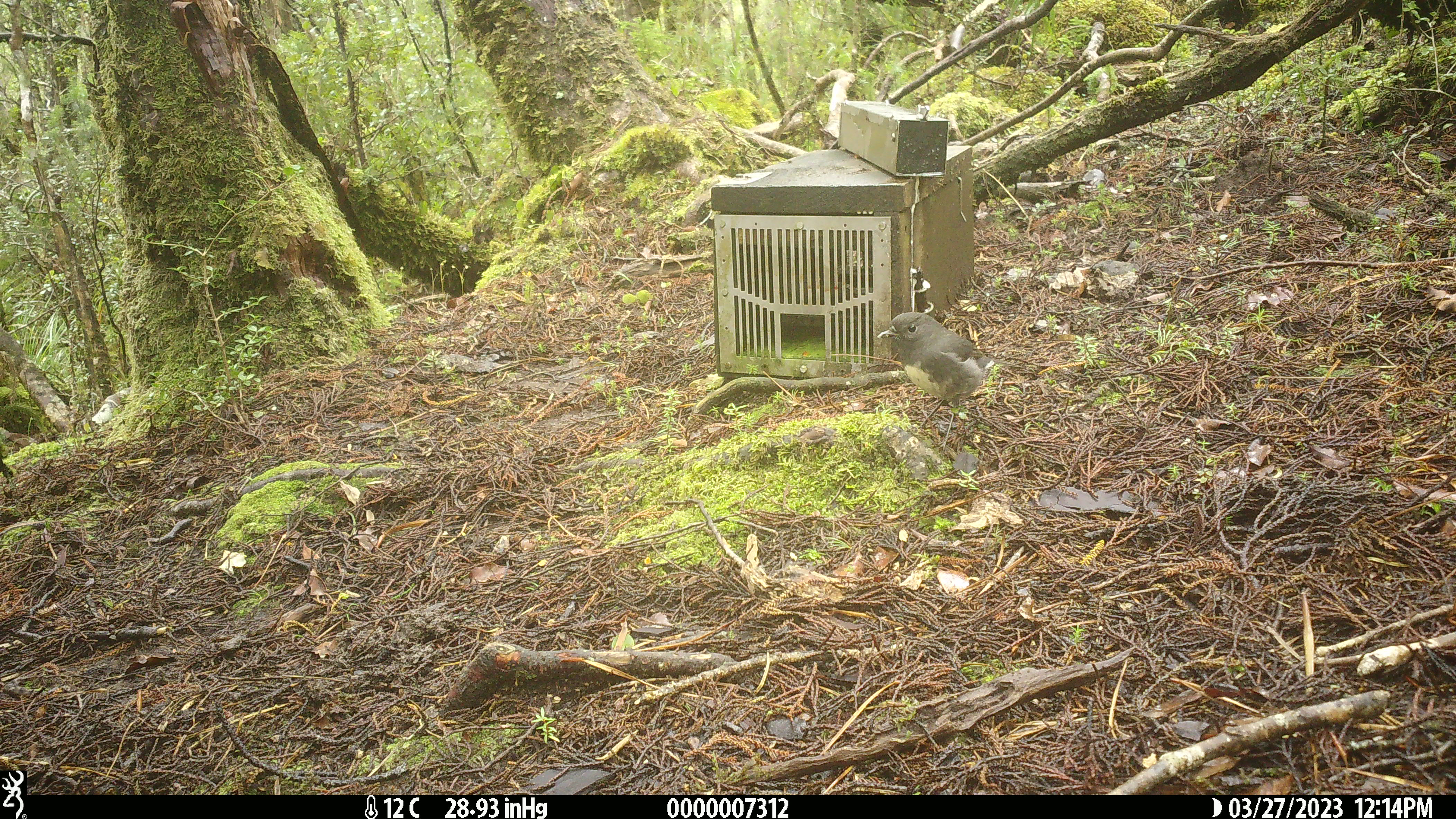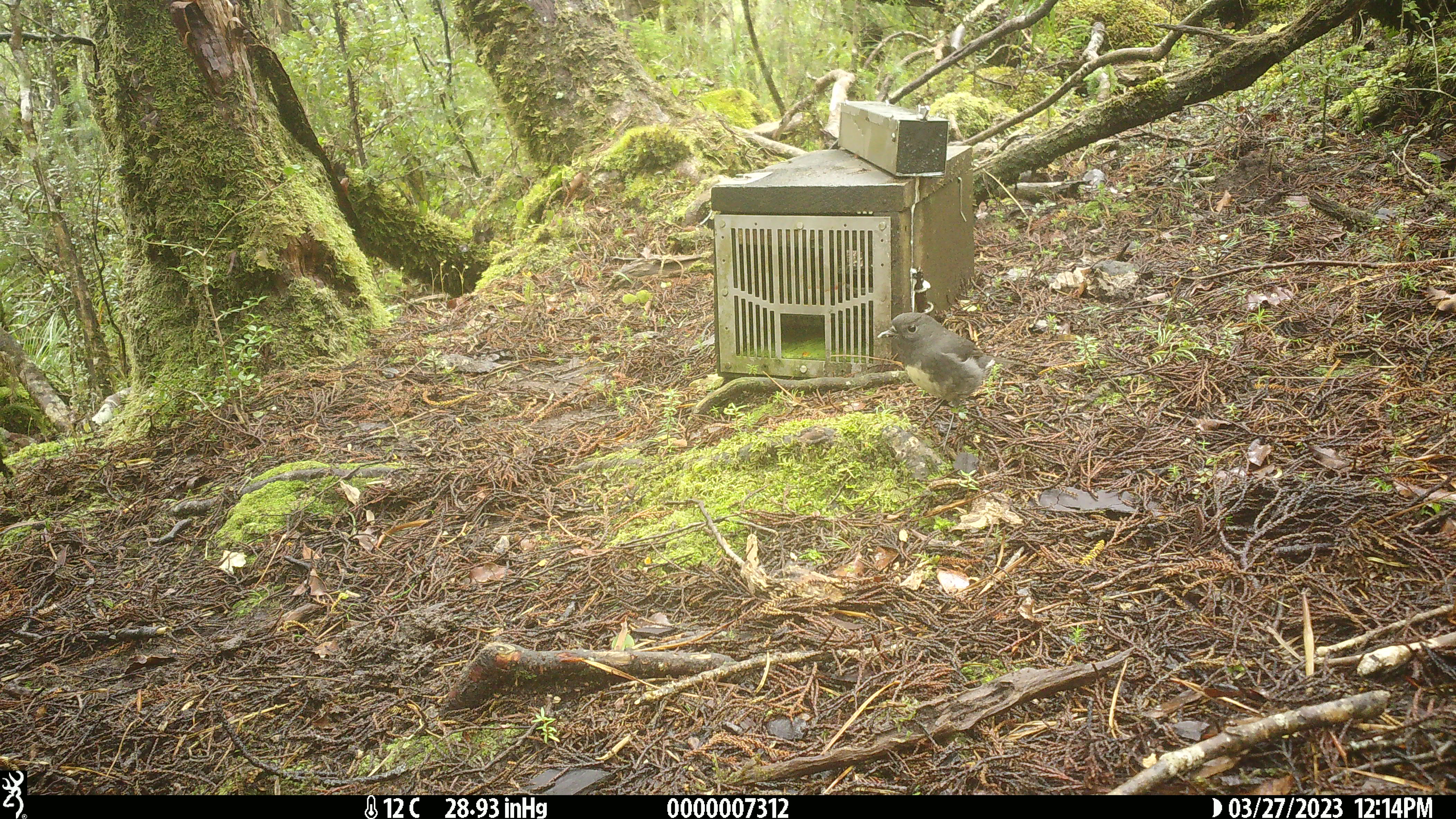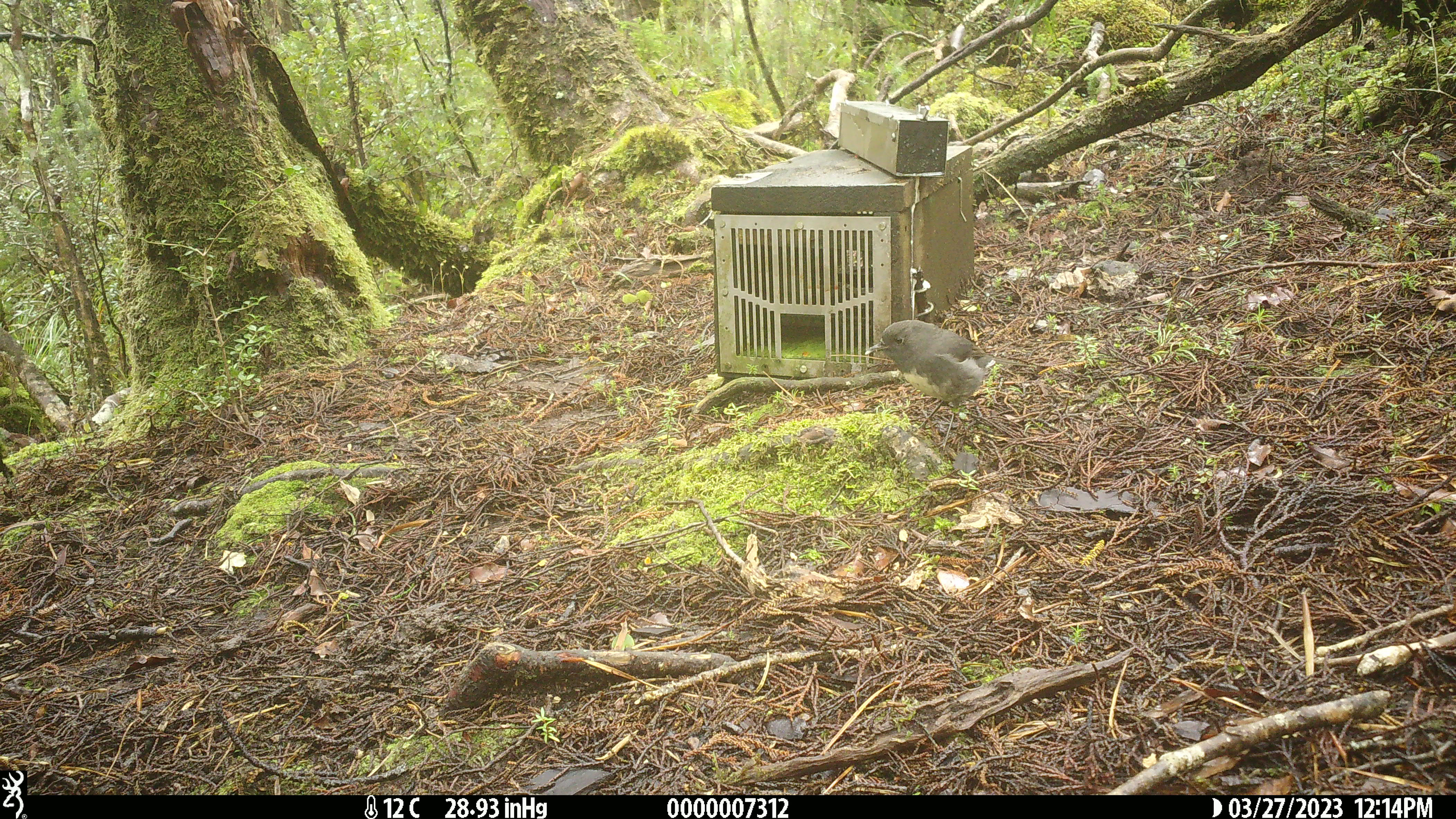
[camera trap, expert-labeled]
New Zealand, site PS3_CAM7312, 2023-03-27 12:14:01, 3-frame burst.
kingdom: Animalia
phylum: Chordata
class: Aves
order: Passeriformes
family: Petroicidae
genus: Petroica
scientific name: Petroica australis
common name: new zealand robin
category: robin